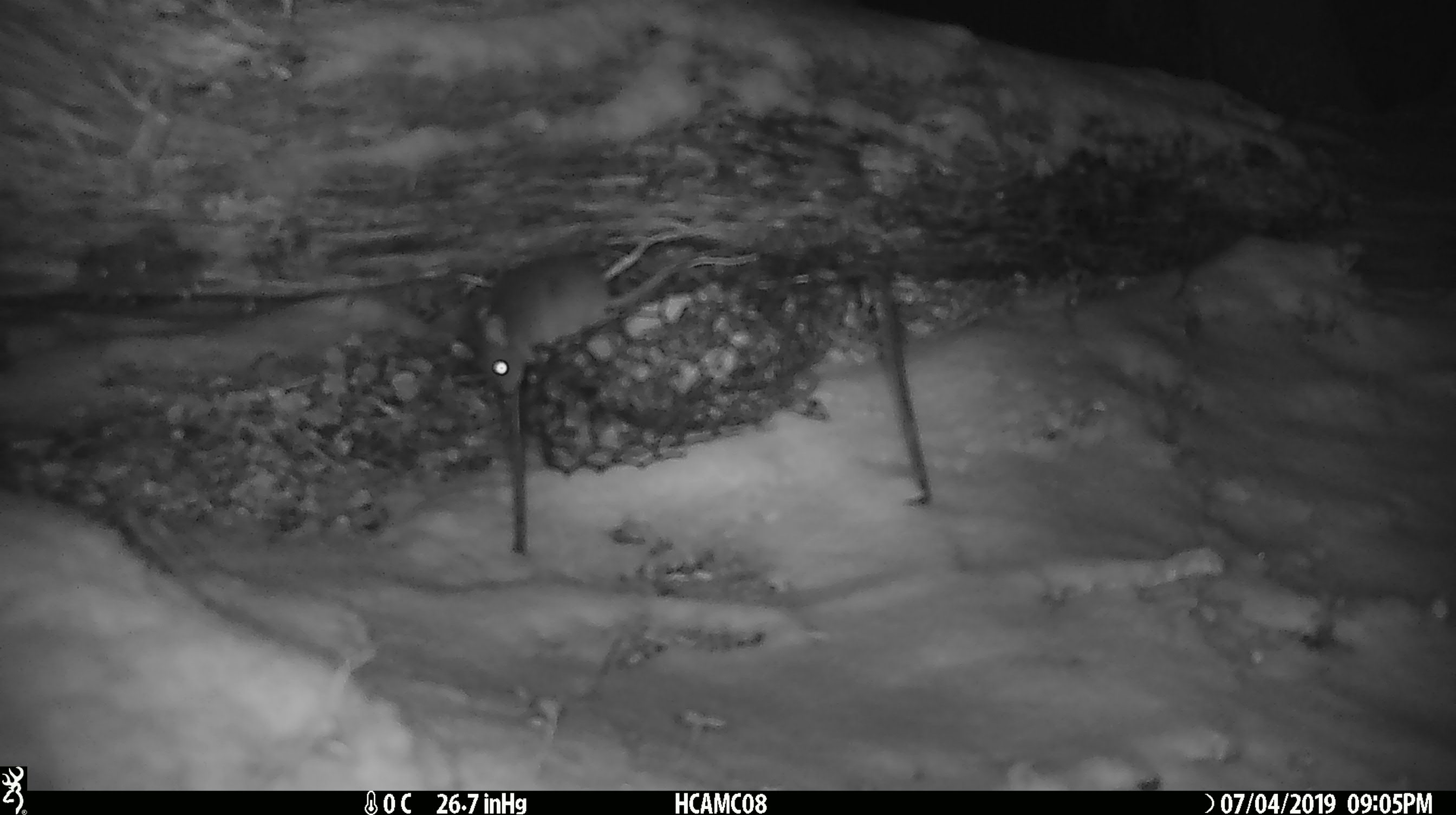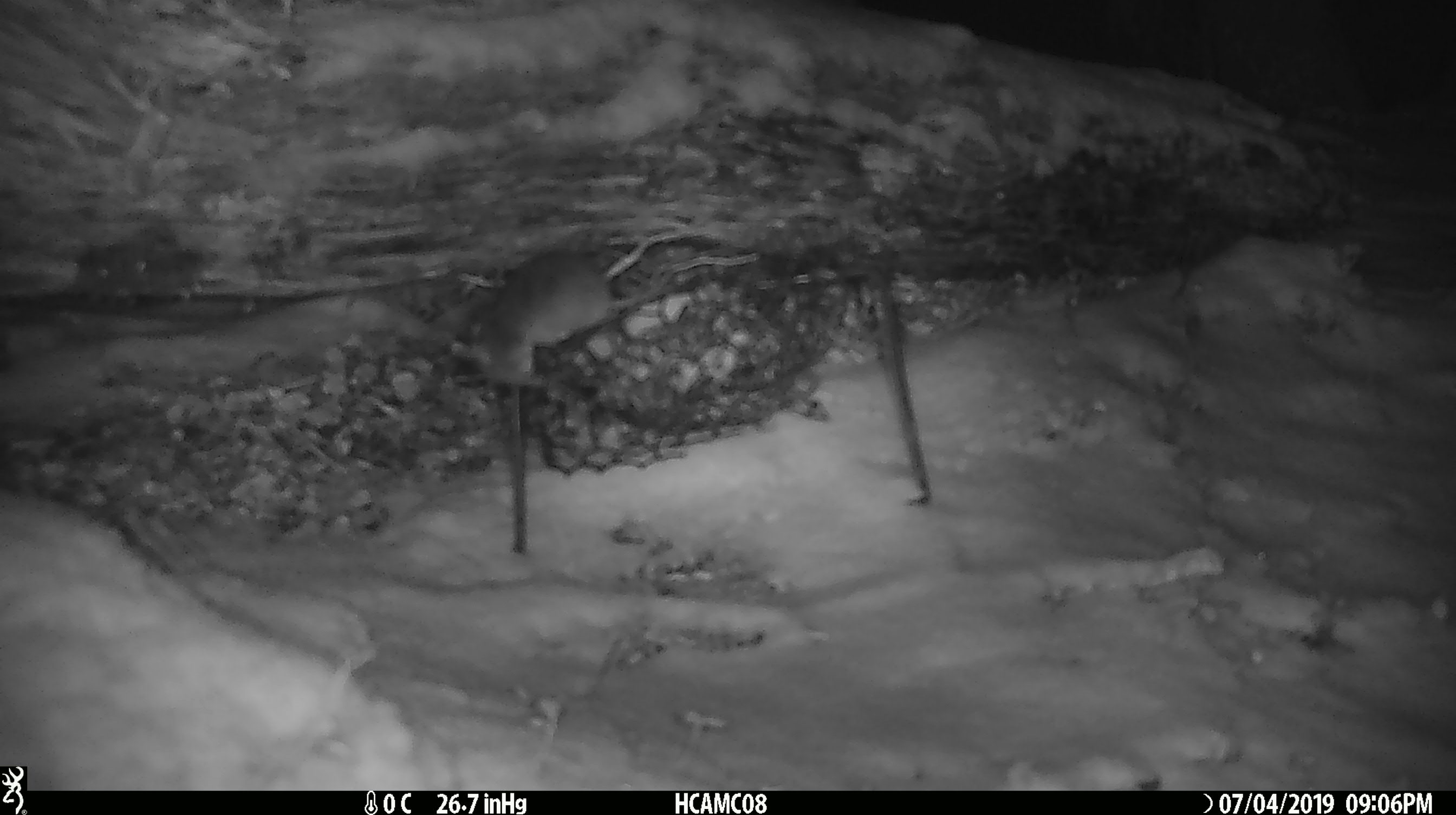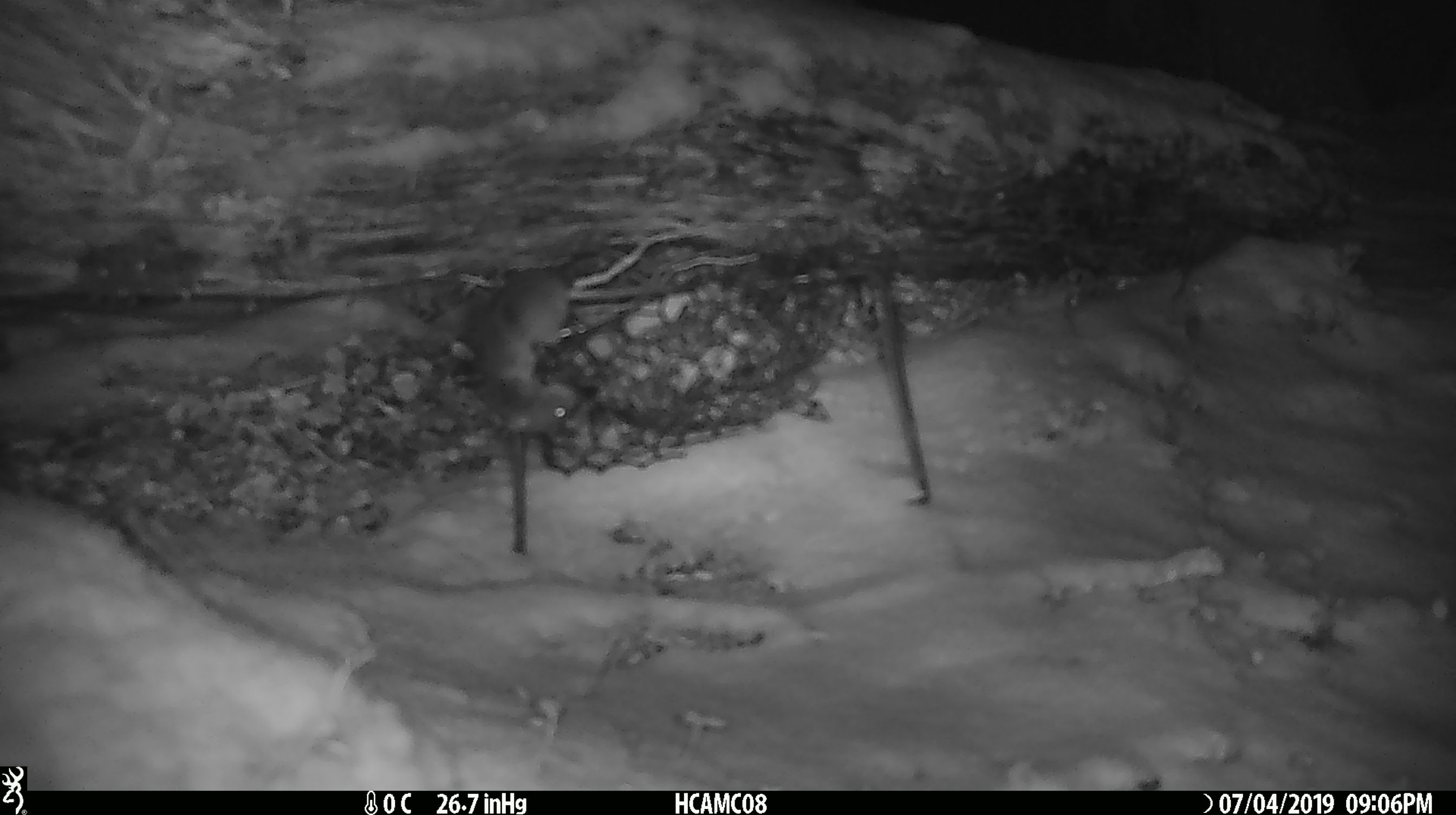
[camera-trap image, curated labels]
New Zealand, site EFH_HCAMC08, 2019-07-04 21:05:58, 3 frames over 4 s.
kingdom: Animalia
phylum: Chordata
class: Mammalia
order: Rodentia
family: Muridae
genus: Mus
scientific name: Mus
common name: mouse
Mouse (Mus).